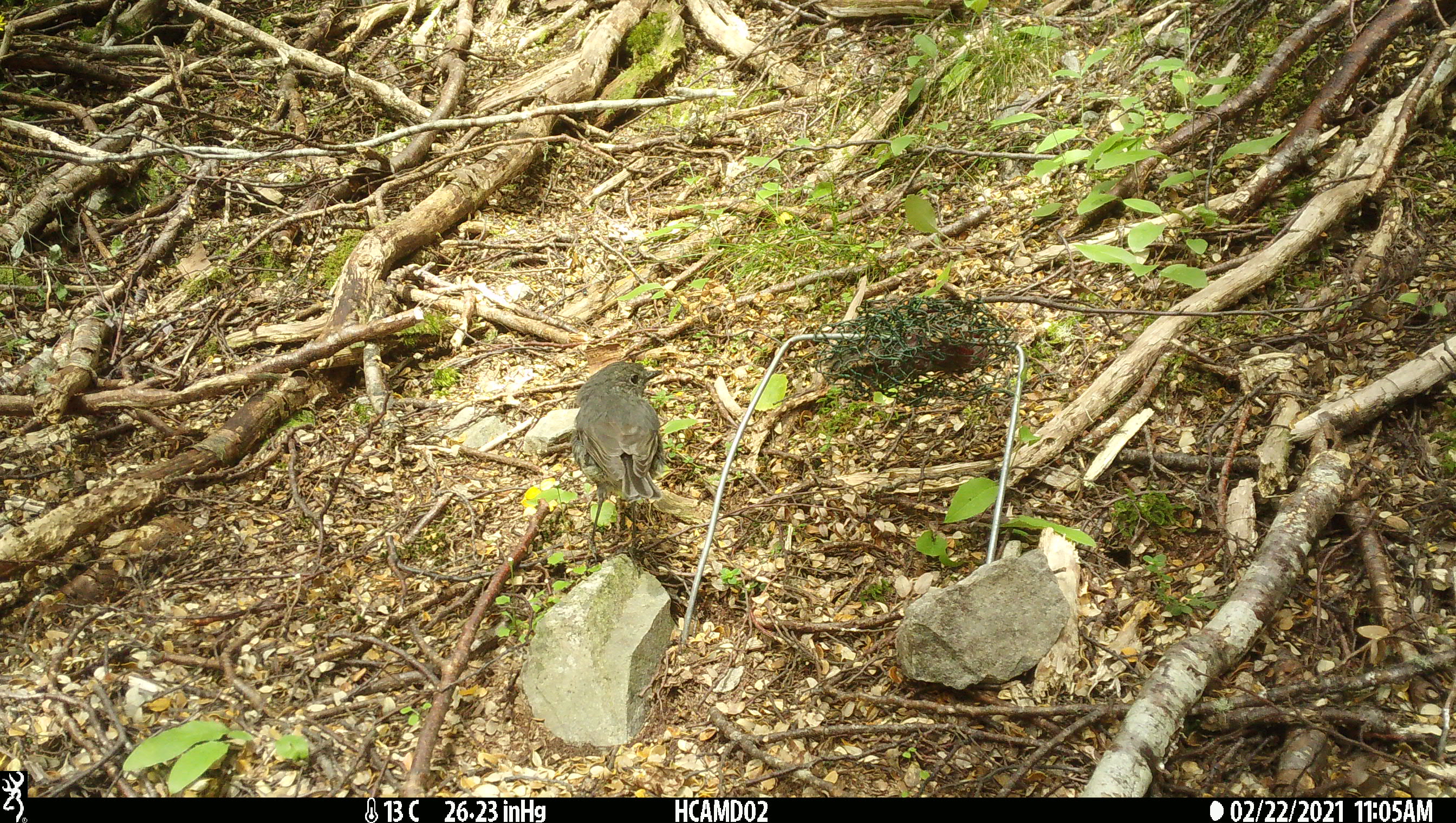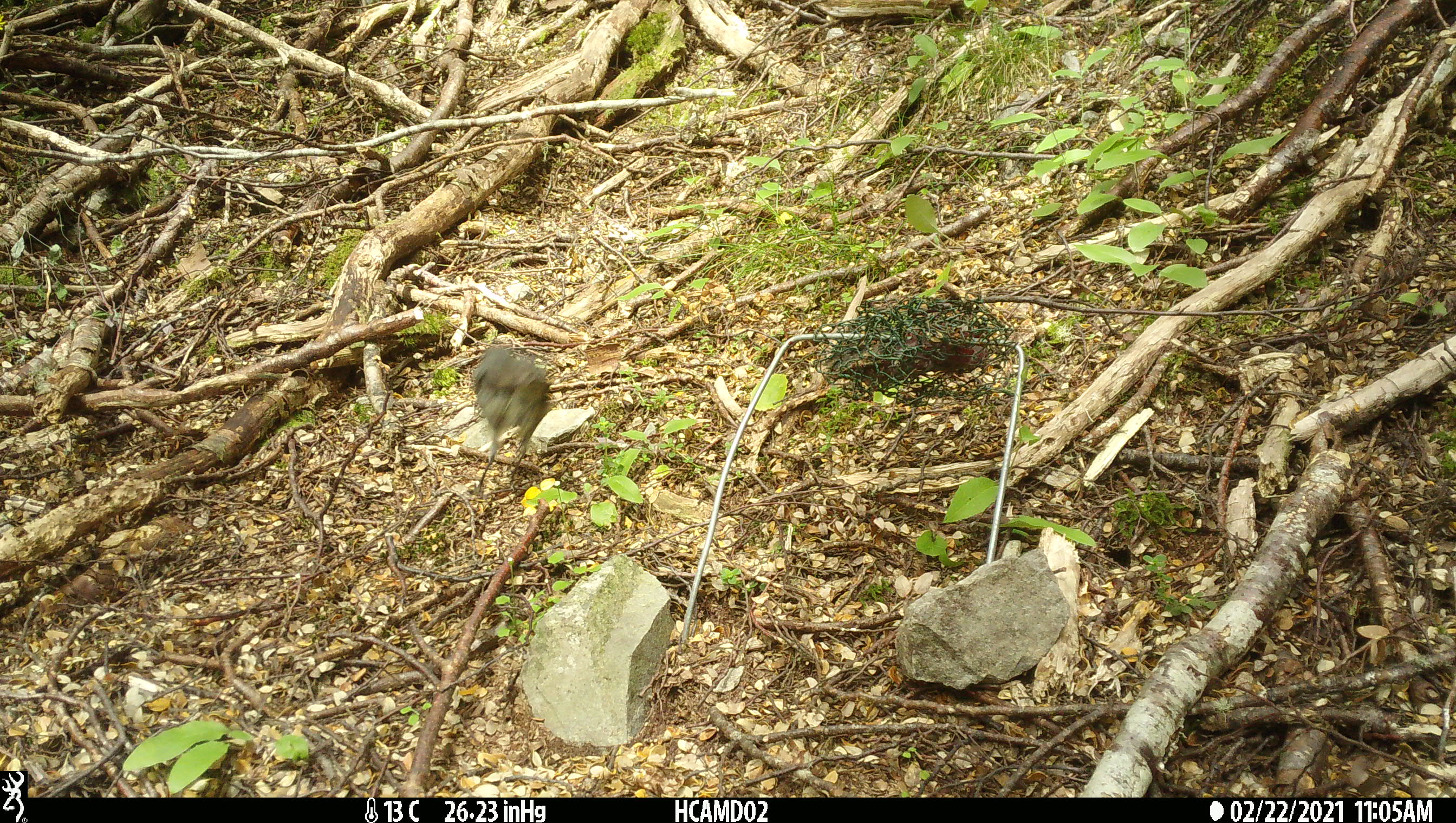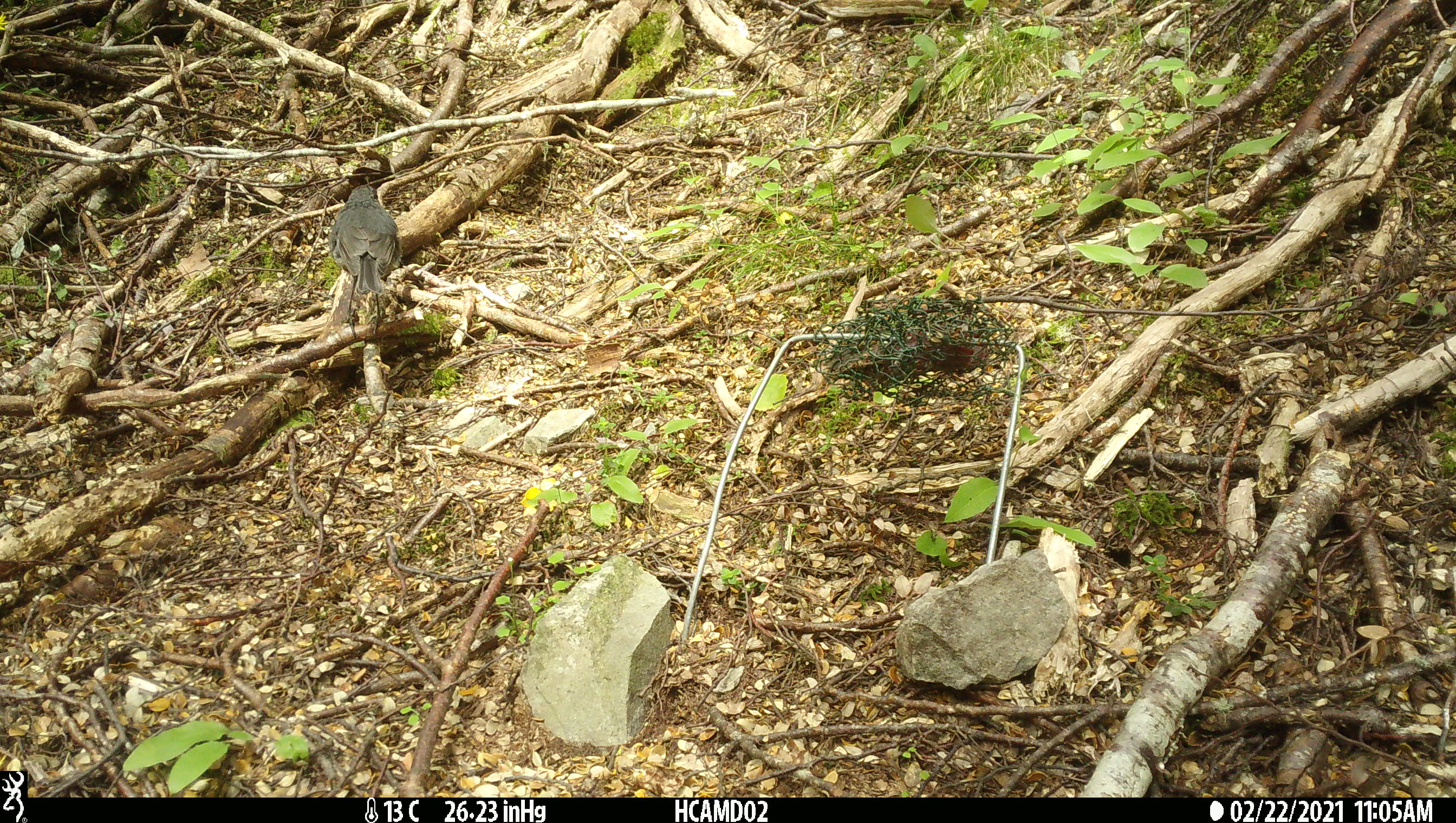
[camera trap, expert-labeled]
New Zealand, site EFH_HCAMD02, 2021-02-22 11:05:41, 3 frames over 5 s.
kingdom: Animalia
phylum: Chordata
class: Aves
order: Passeriformes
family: Petroicidae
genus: Petroica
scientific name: Petroica australis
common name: new zealand robin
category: robin